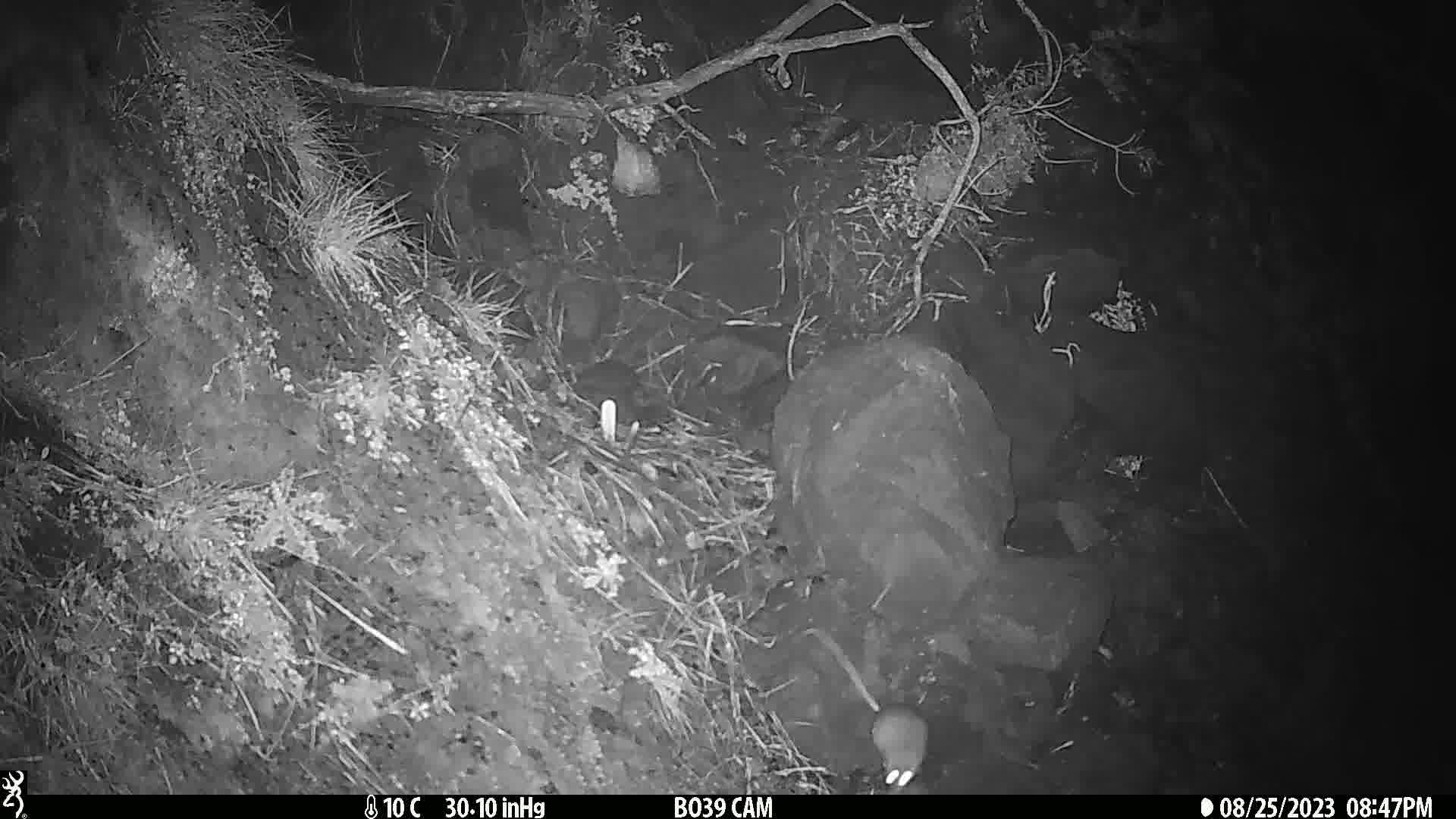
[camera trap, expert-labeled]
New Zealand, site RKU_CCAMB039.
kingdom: Animalia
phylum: Chordata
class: Mammalia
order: Rodentia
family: Muridae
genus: Rattus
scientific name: Rattus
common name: rat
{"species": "rat (Rattus)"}